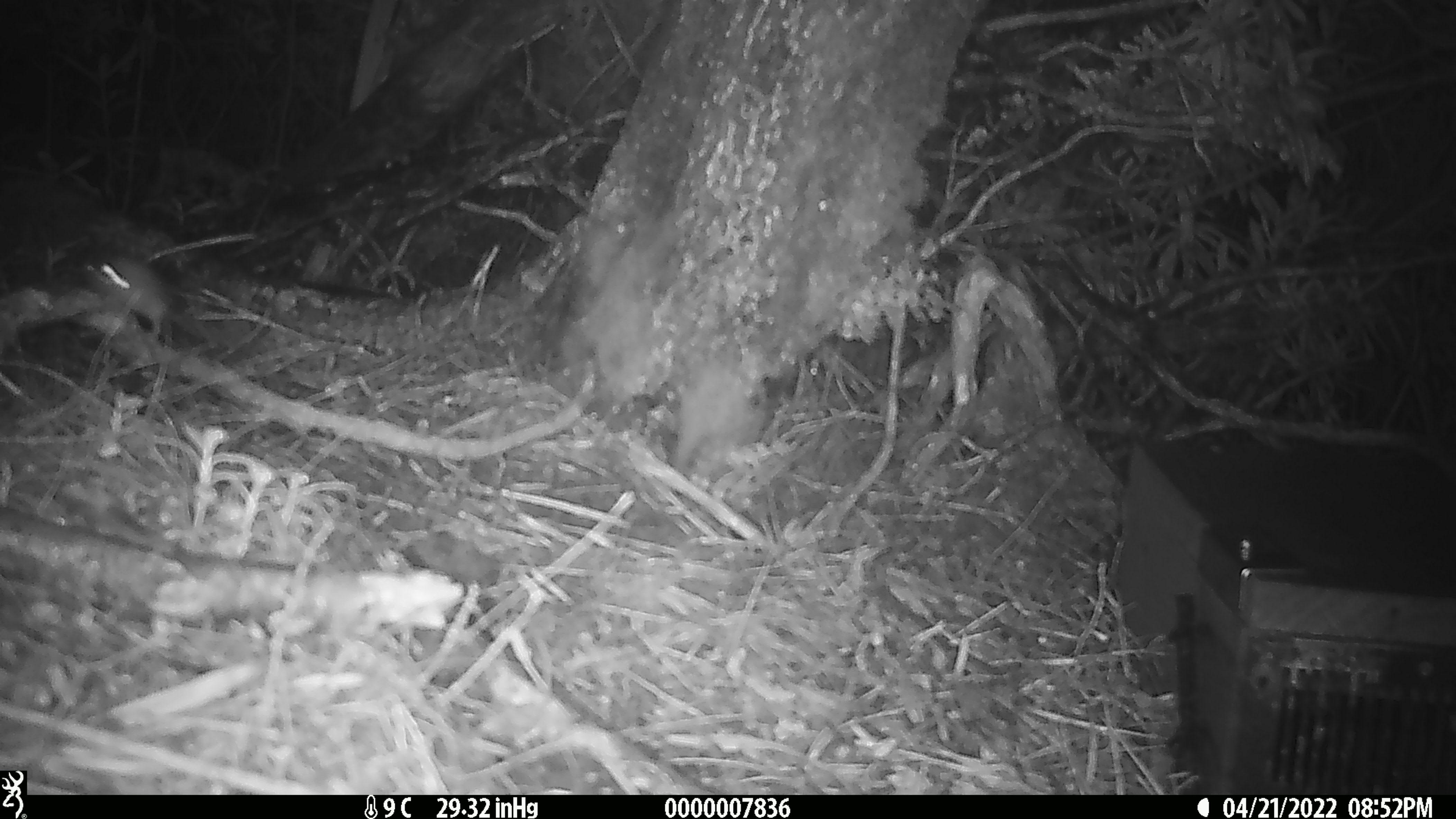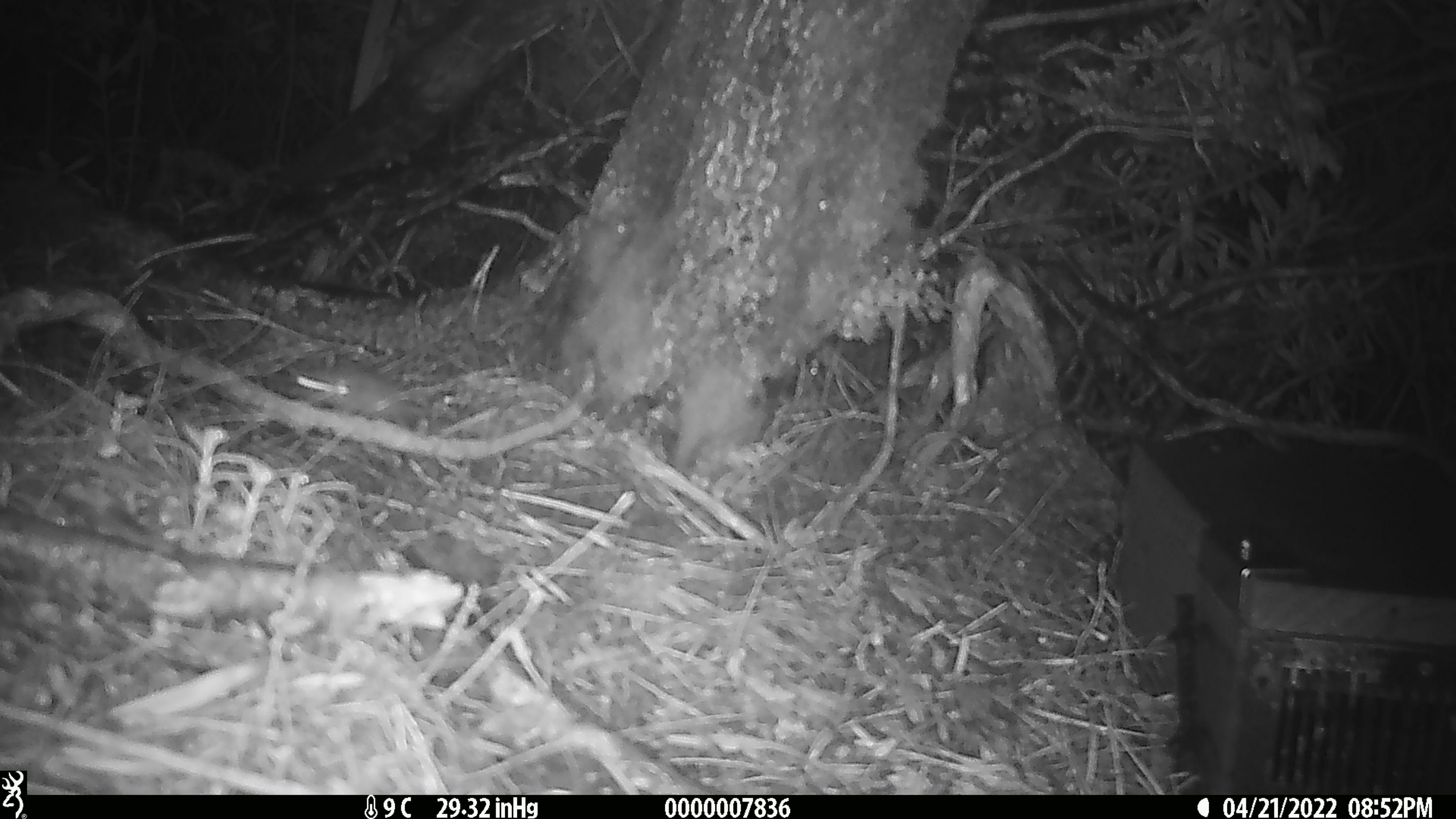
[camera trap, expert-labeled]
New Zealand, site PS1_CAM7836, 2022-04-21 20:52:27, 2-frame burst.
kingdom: Animalia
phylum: Chordata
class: Mammalia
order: Rodentia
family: Muridae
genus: Mus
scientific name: Mus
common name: mouse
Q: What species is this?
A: Mouse (Mus).